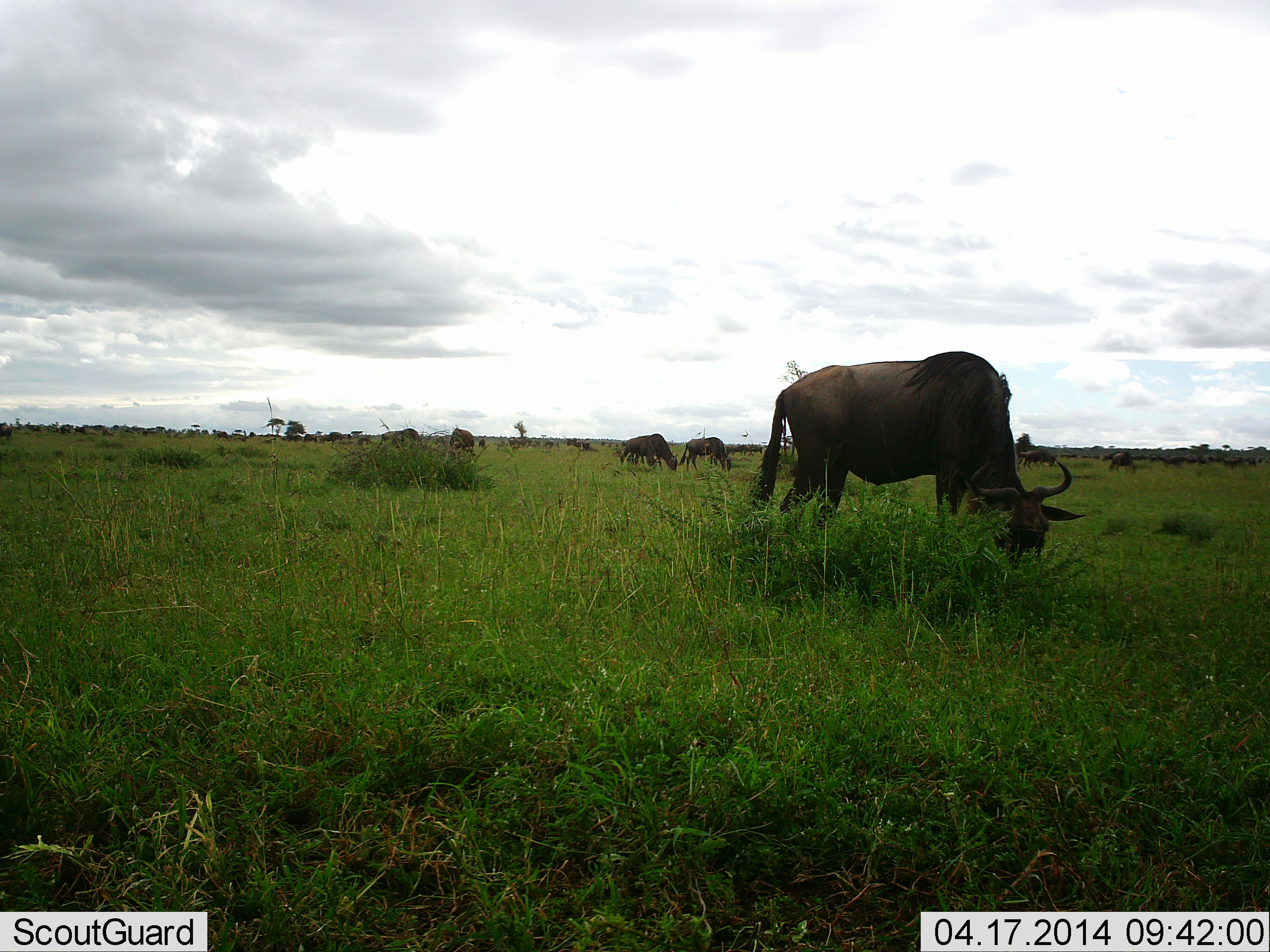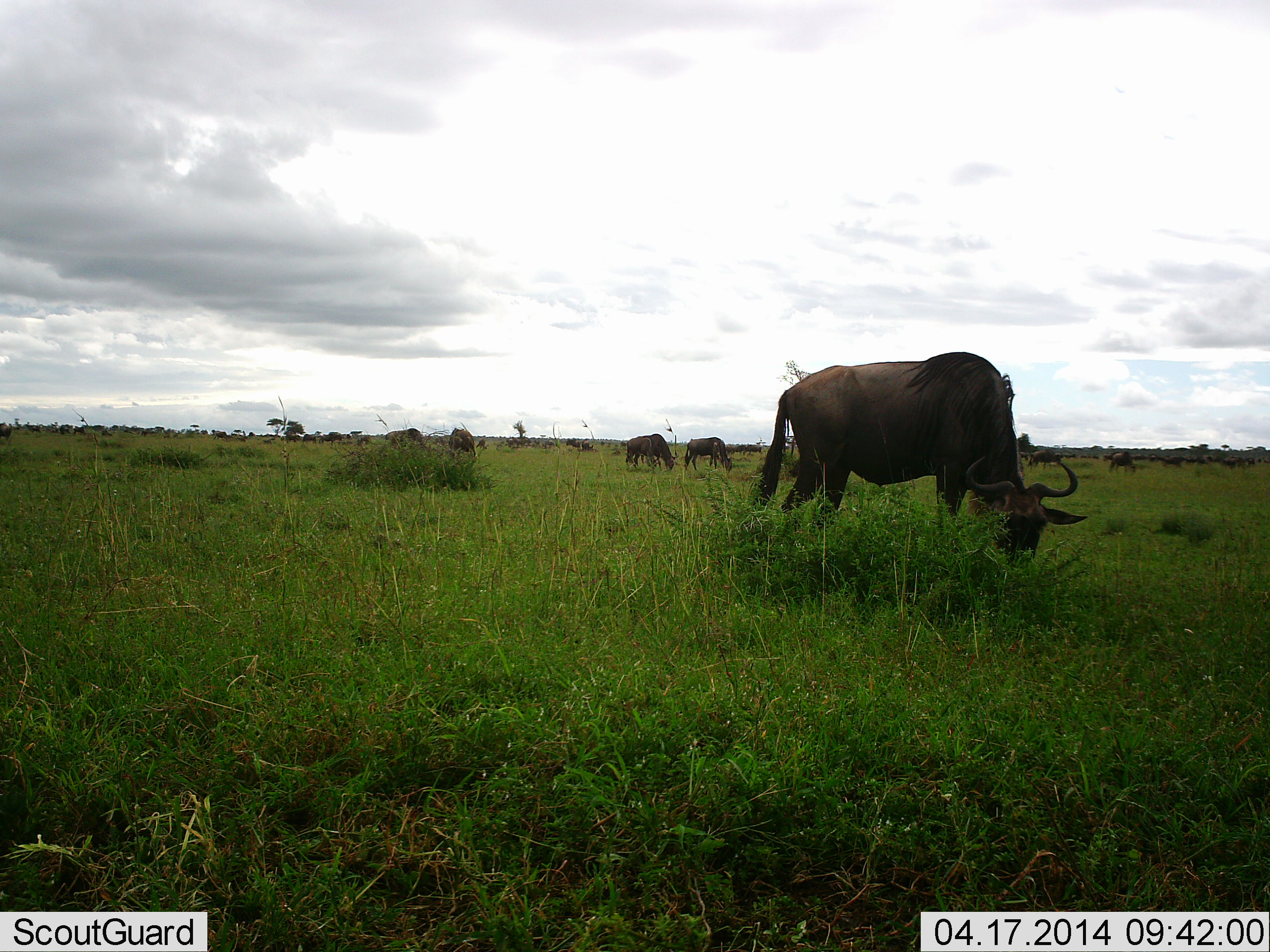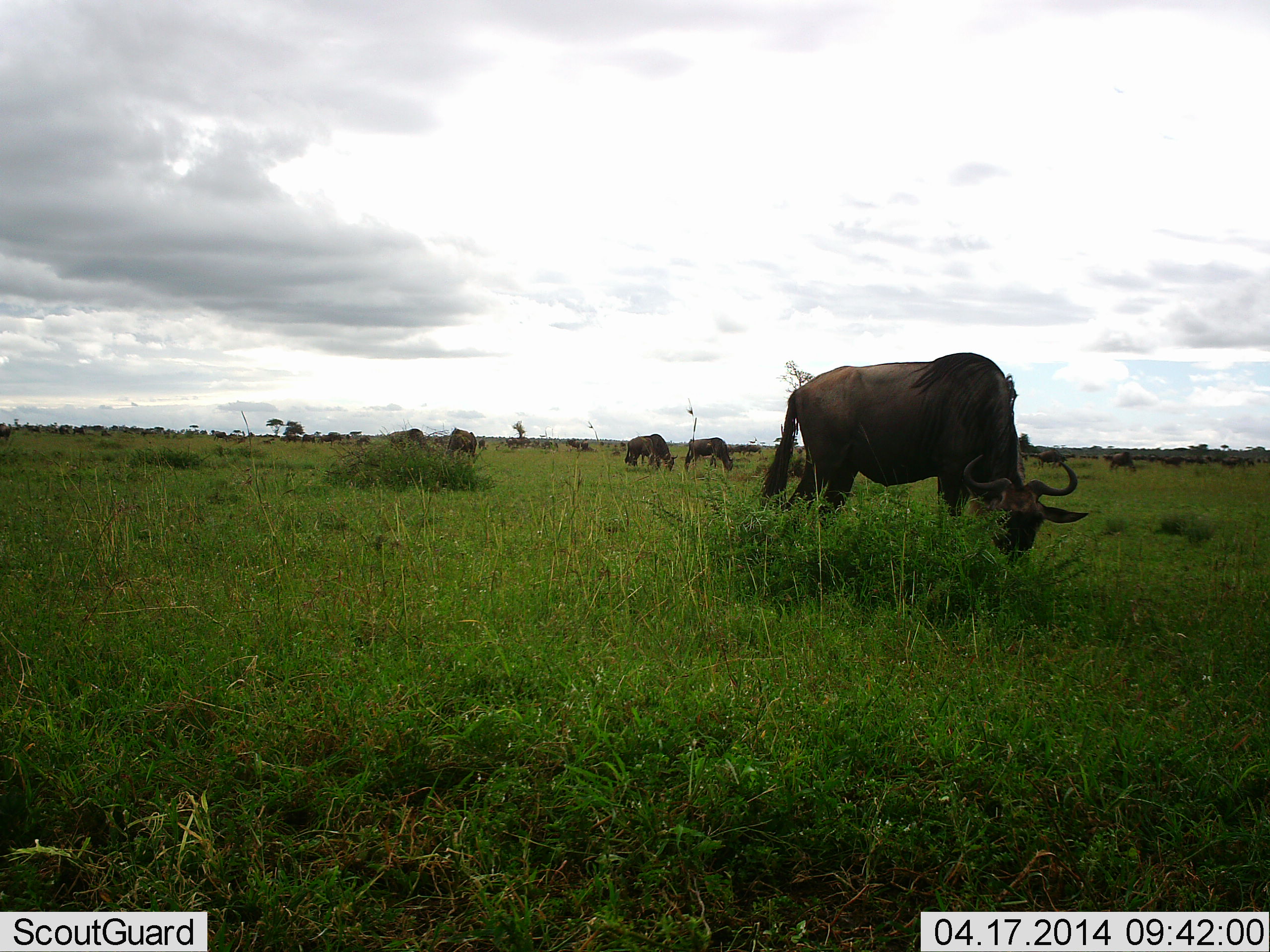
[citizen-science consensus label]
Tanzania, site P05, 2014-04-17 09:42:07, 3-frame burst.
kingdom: Animalia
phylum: Chordata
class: Mammalia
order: Artiodactyla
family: Bovidae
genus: Connochaetes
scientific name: Connochaetes taurinus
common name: blue wildebeest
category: wildebeest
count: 11-50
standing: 50%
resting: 0%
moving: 10%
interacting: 0%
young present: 0%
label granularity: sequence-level